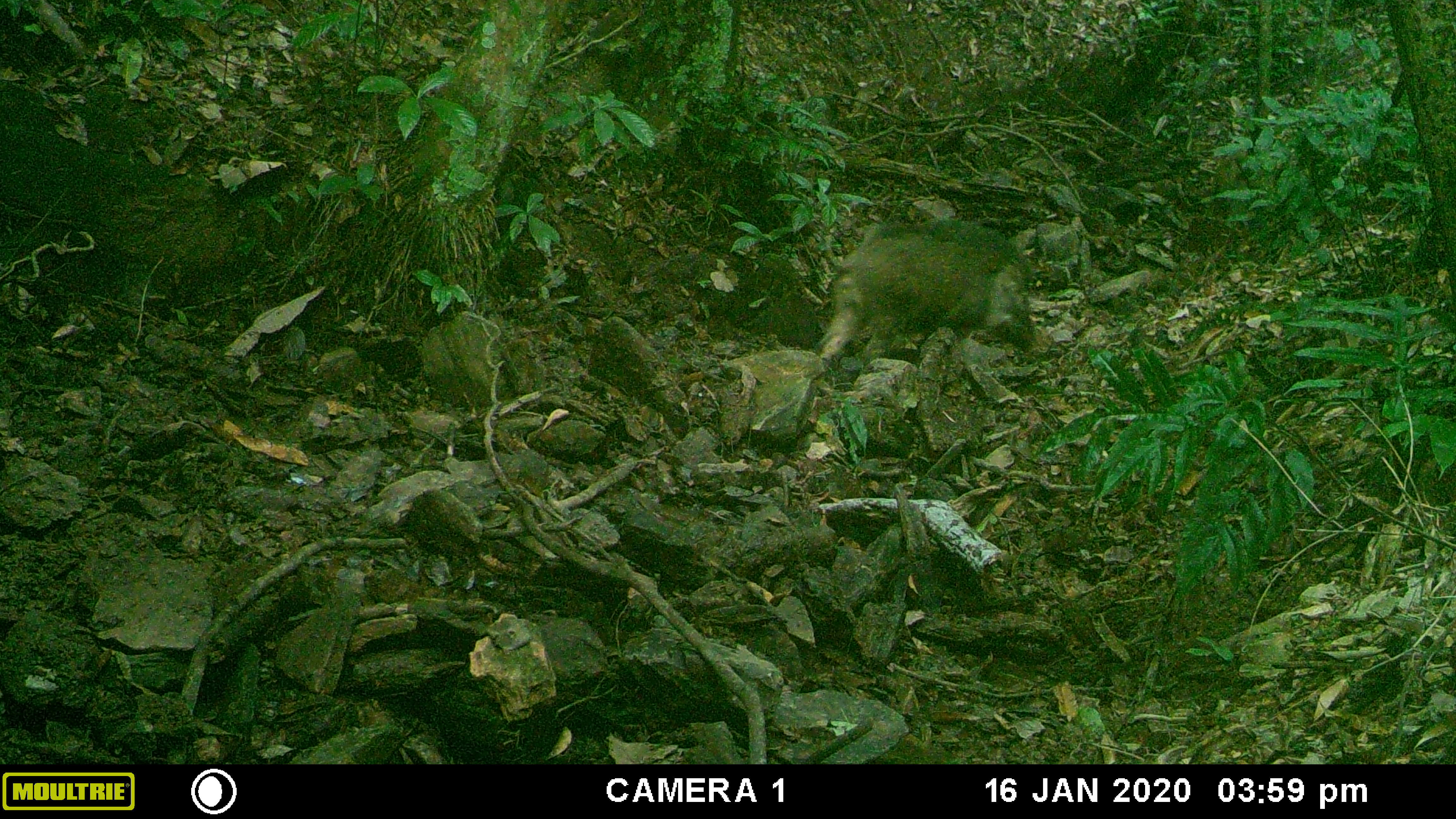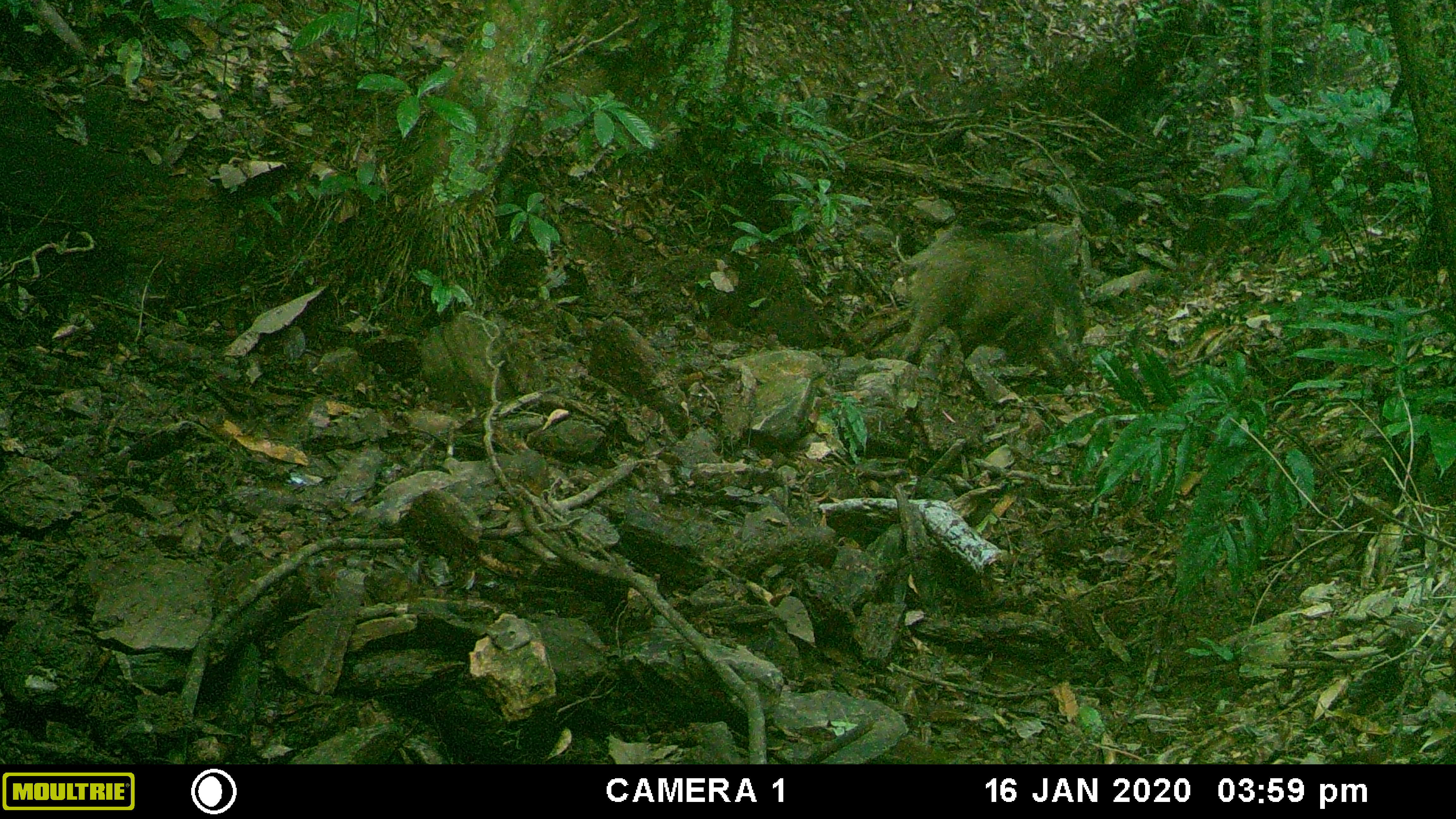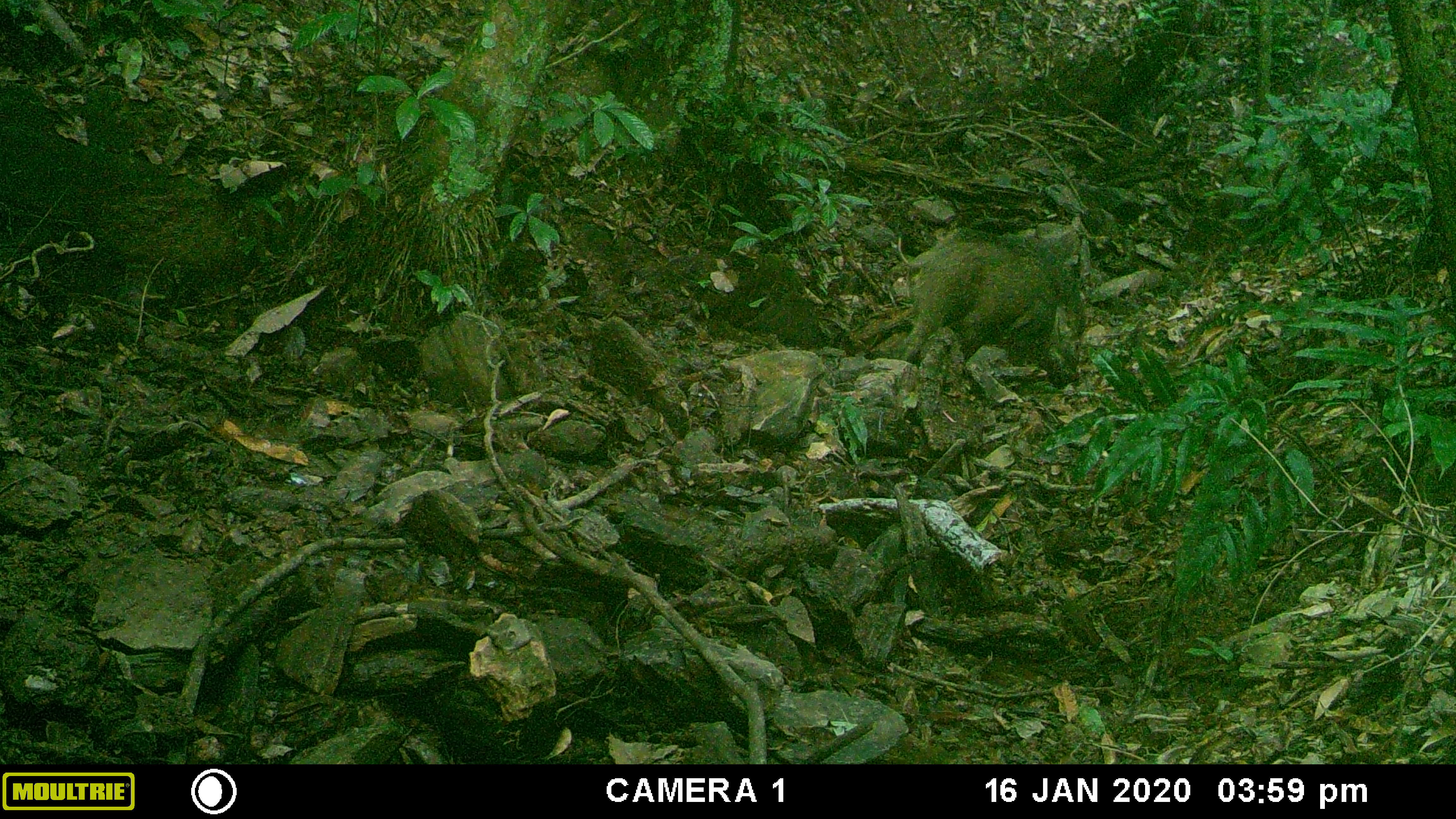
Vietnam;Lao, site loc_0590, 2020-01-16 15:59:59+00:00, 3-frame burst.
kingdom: Animalia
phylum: Chordata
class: Mammalia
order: Artiodactyla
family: Suidae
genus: Sus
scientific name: Sus scrofa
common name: eurasian wild pig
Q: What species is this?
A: Eurasian wild pig (Sus scrofa).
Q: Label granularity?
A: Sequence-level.